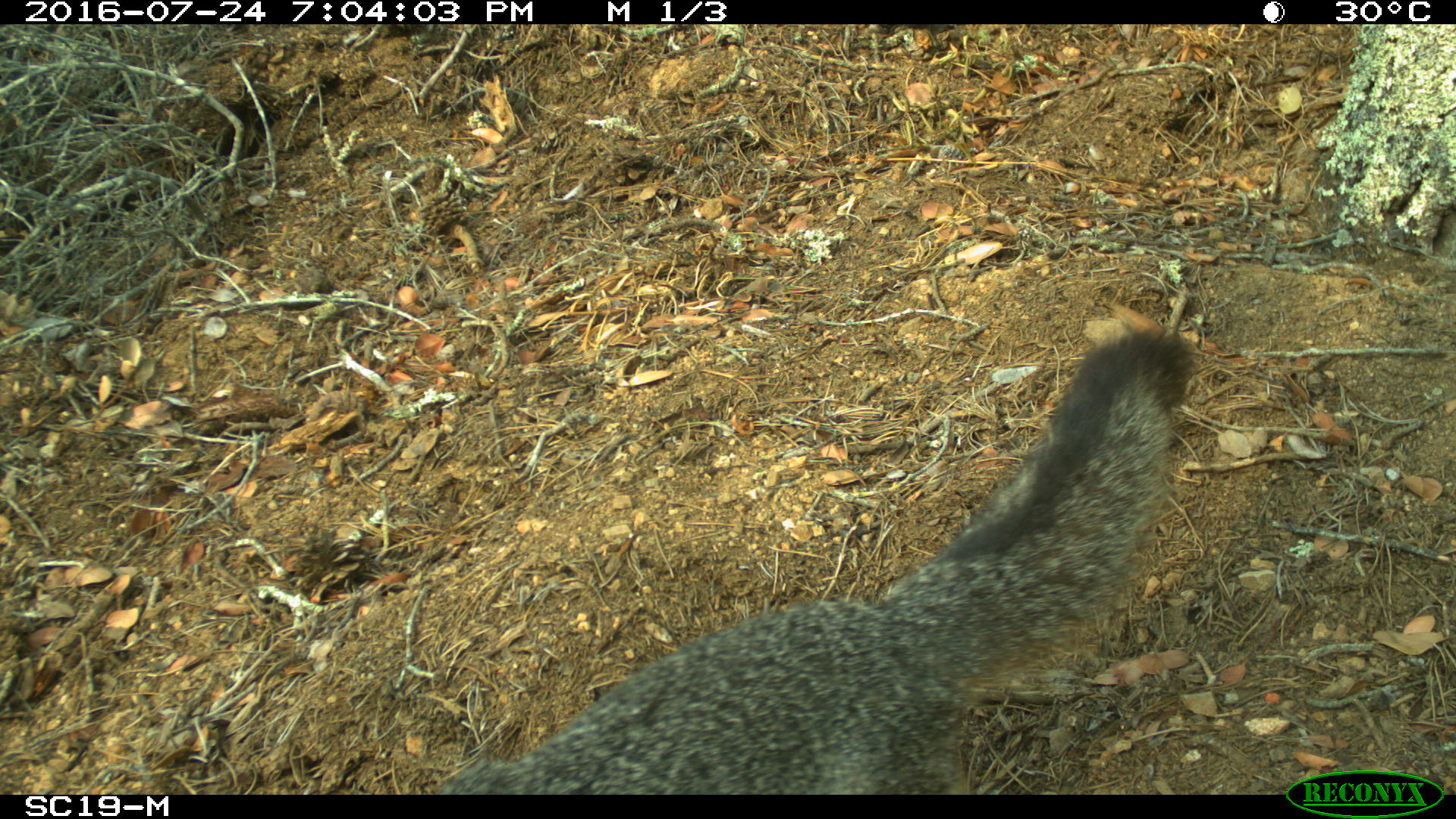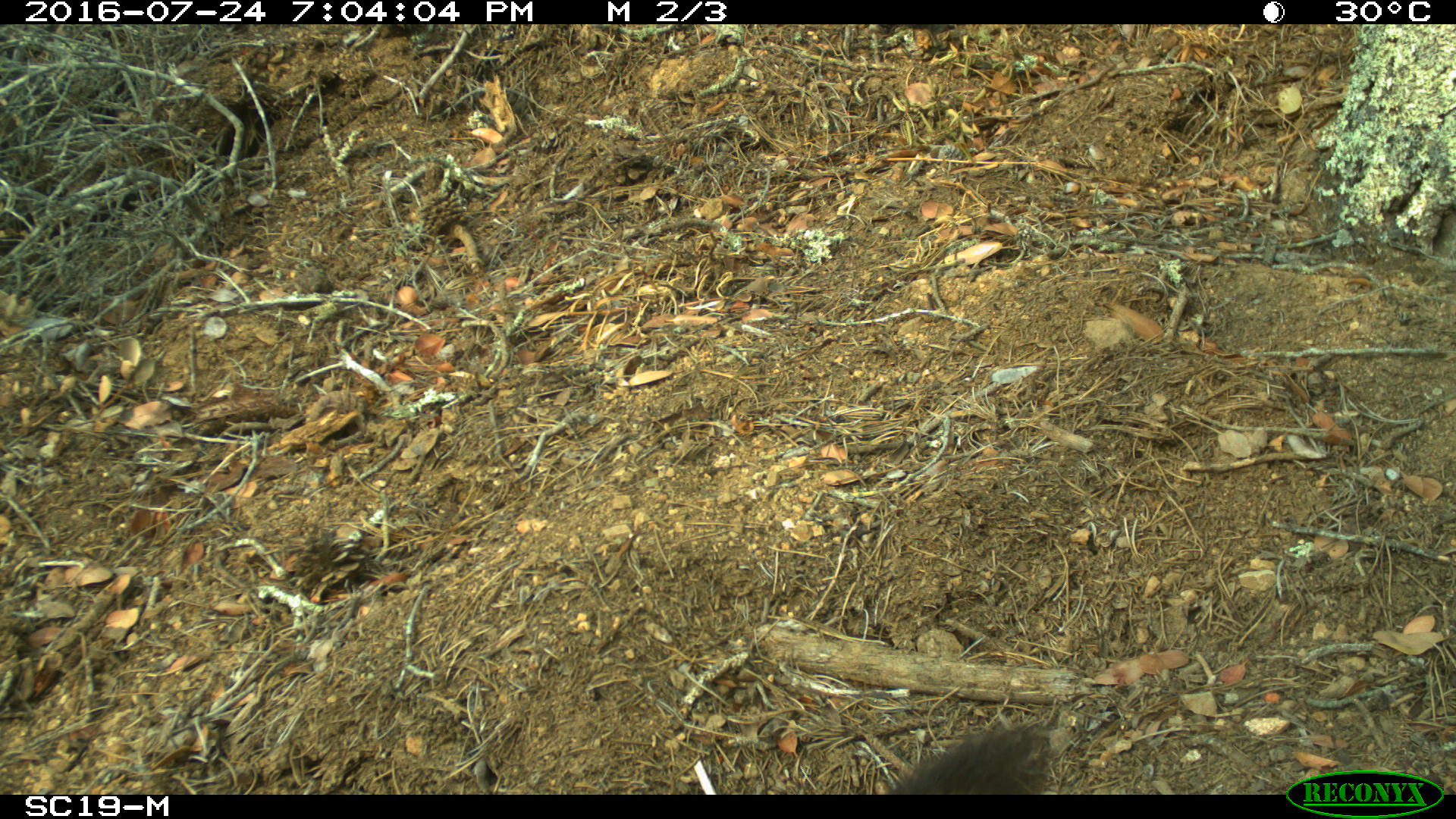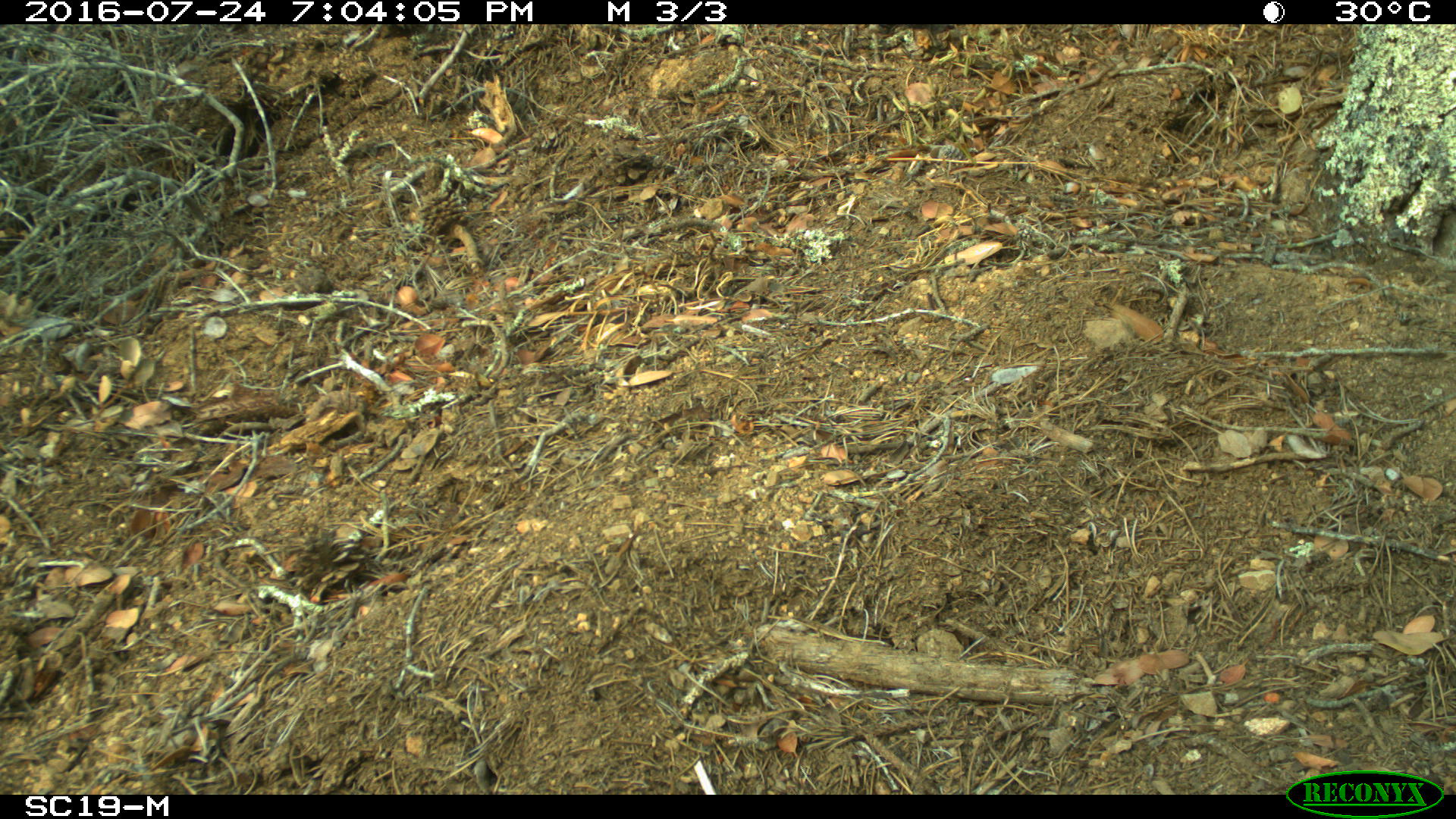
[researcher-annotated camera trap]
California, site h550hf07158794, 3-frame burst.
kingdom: Animalia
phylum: Chordata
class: Mammalia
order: Carnivora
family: Canidae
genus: Urocyon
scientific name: Urocyon littoralis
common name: island fox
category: fox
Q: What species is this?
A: Fox (island fox) (Urocyon littoralis).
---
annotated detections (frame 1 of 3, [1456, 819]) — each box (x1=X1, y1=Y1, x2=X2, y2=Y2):
fox: (x1=432, y1=325, x2=1195, y2=794)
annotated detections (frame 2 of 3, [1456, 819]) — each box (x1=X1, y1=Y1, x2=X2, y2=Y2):
fox: (x1=885, y1=722, x2=1055, y2=796)